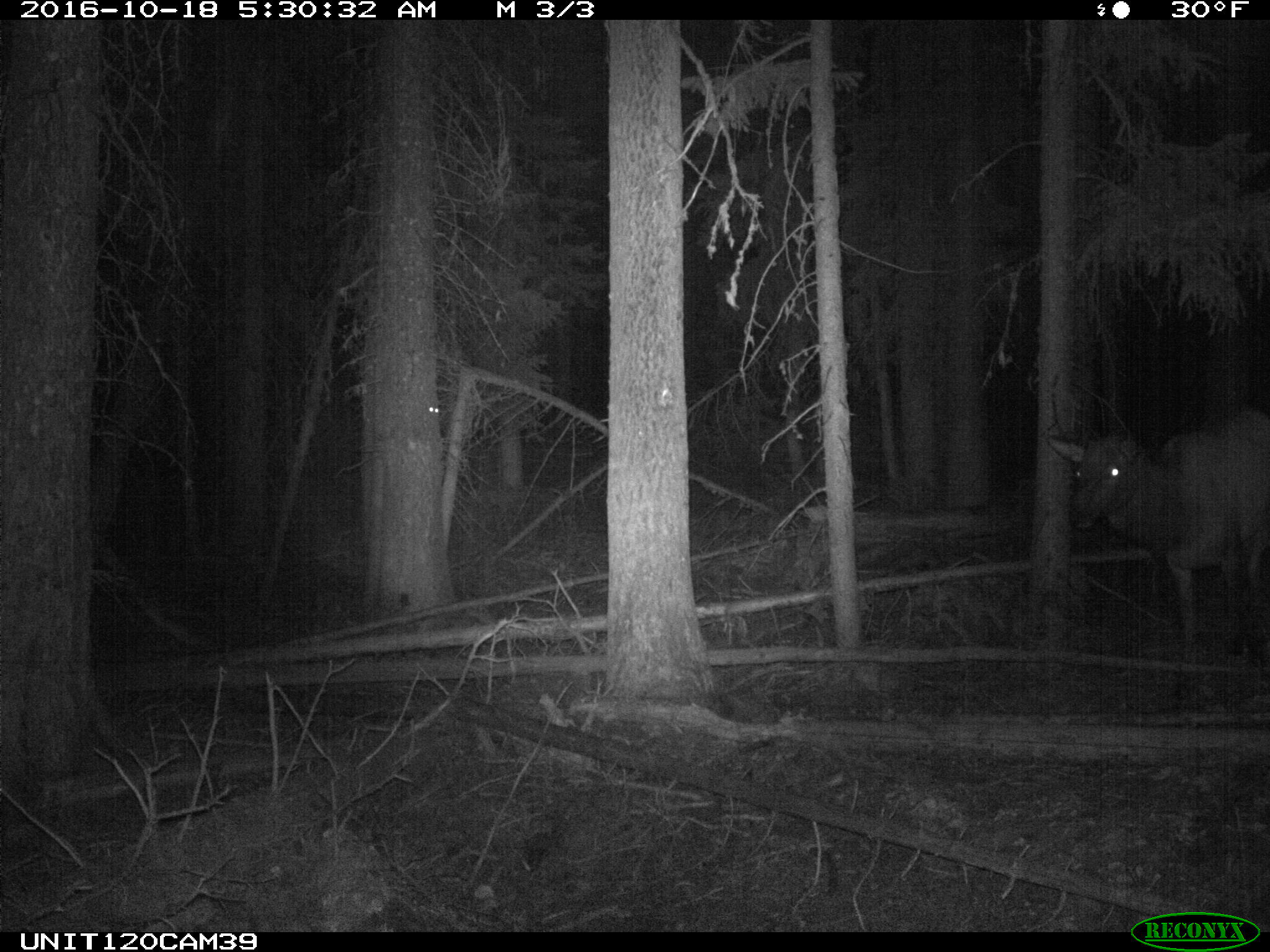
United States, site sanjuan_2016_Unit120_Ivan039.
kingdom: Animalia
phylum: Chordata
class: Mammalia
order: Artiodactyla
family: Cervidae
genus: Cervus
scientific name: Cervus elaphus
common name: red deer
Cervus elaphus (red deer).